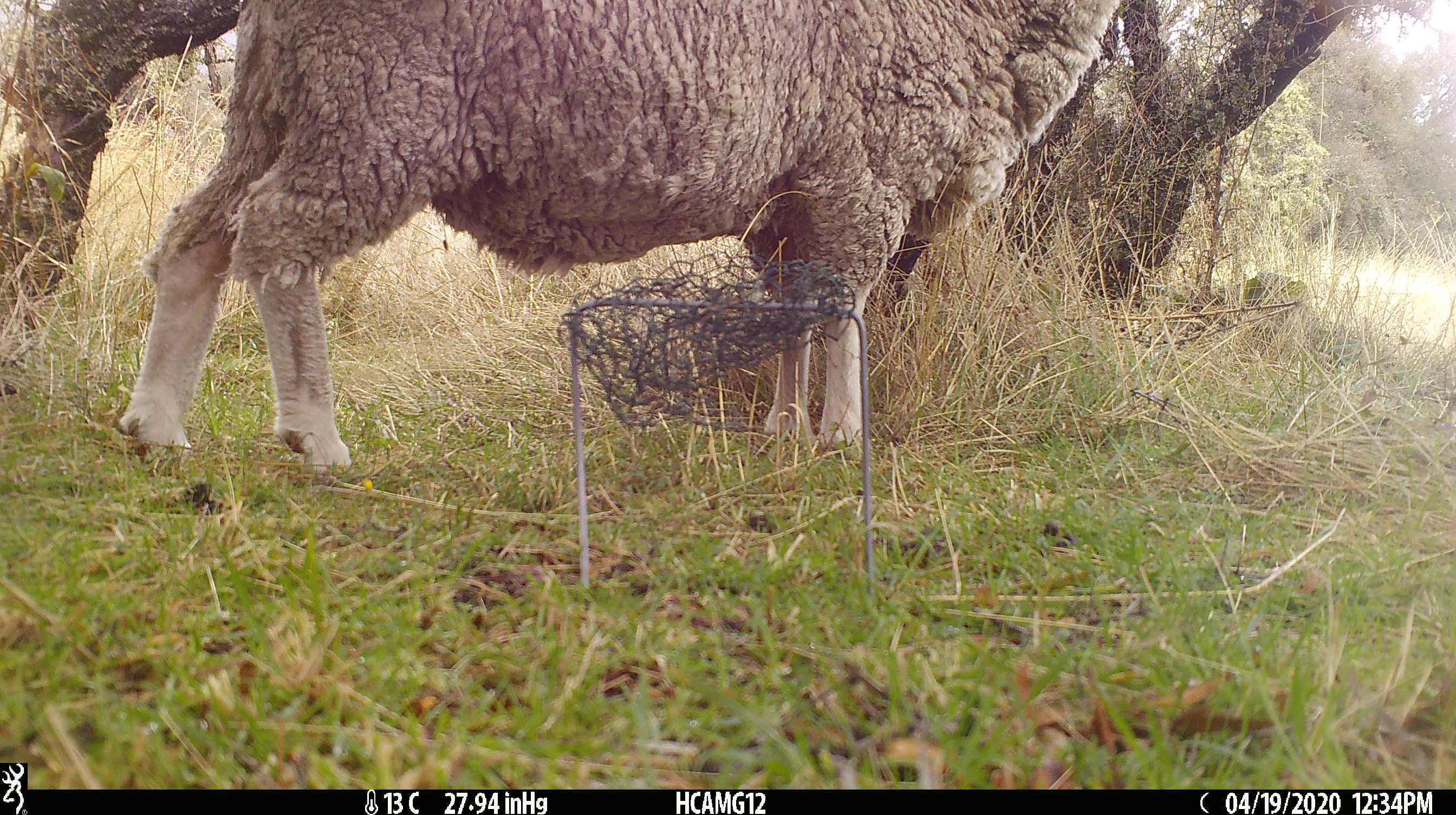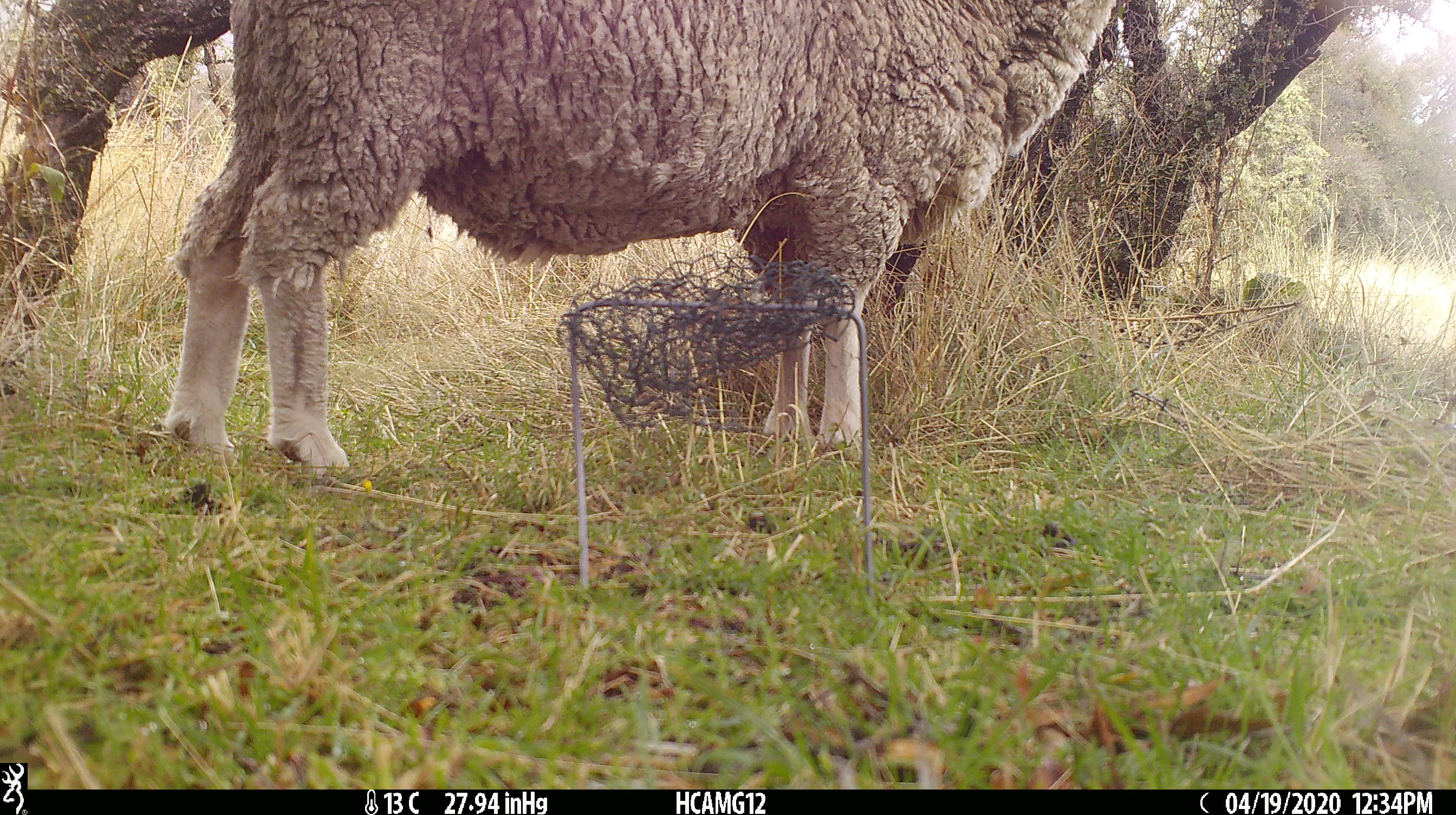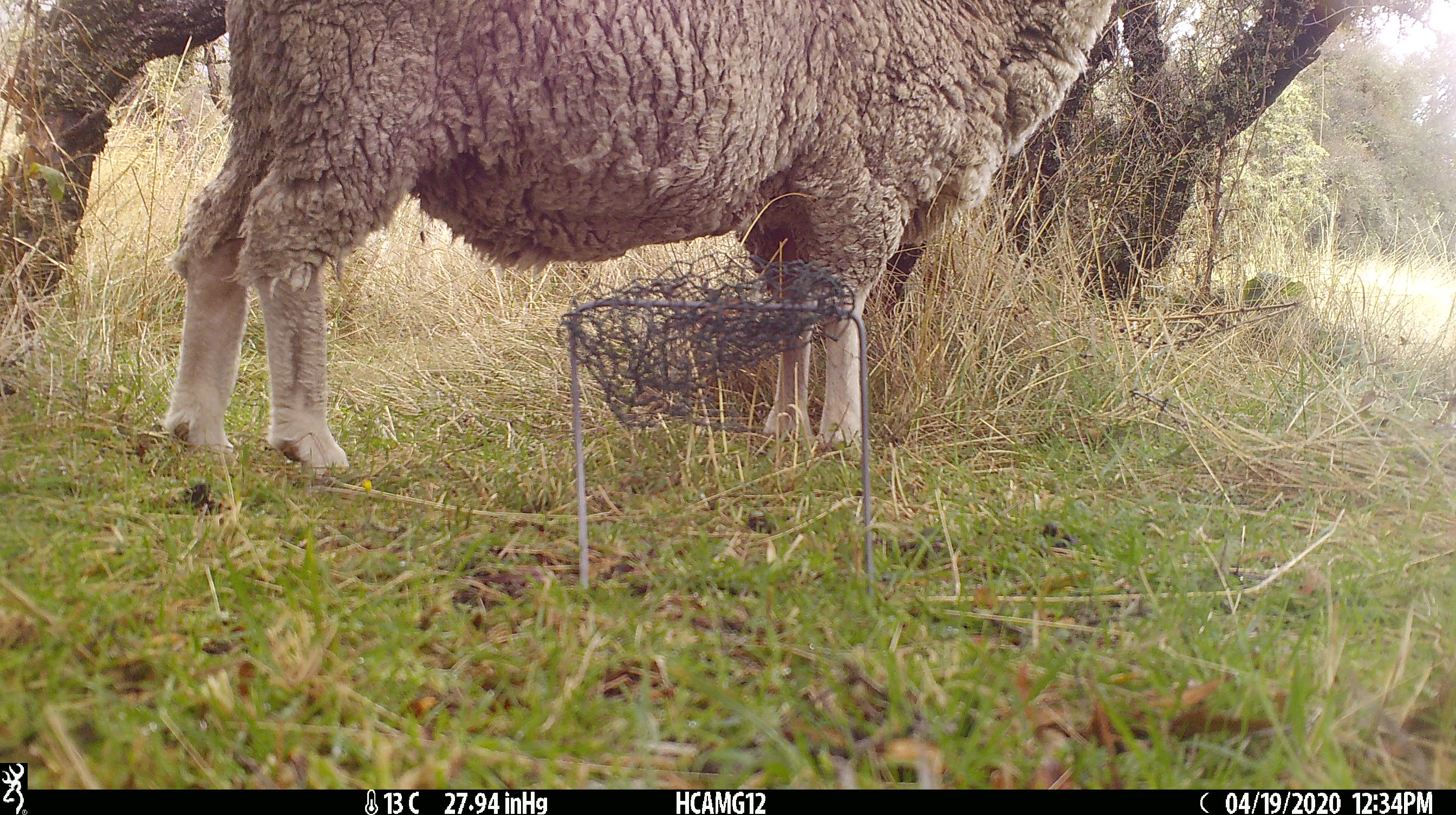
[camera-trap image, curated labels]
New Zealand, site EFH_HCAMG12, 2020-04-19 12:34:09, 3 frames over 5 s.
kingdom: Animalia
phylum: Chordata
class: Mammalia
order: Artiodactyla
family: Bovidae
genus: Ovis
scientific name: Ovis aries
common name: domestic sheep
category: sheep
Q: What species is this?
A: Sheep (domestic sheep) (Ovis aries).